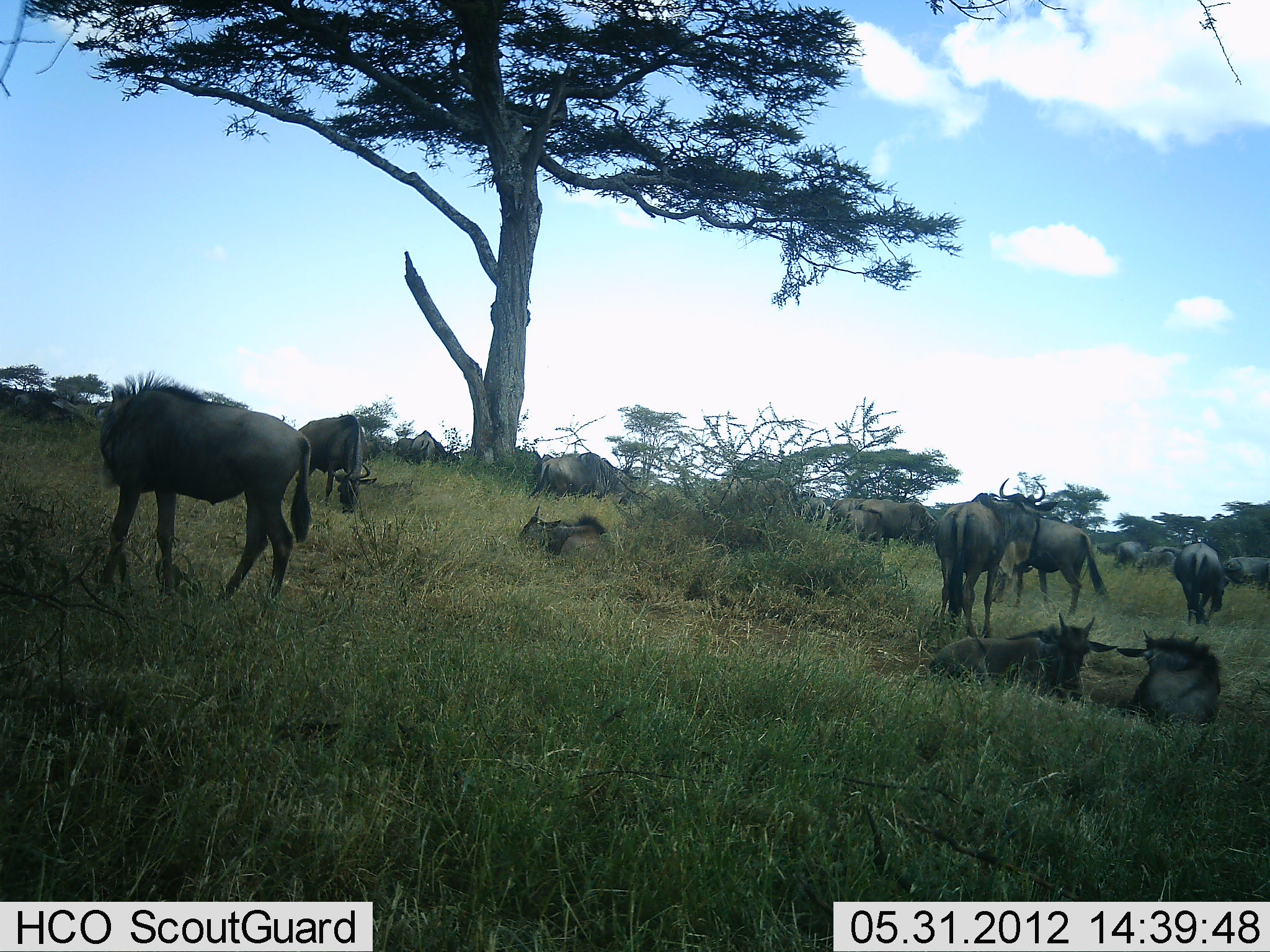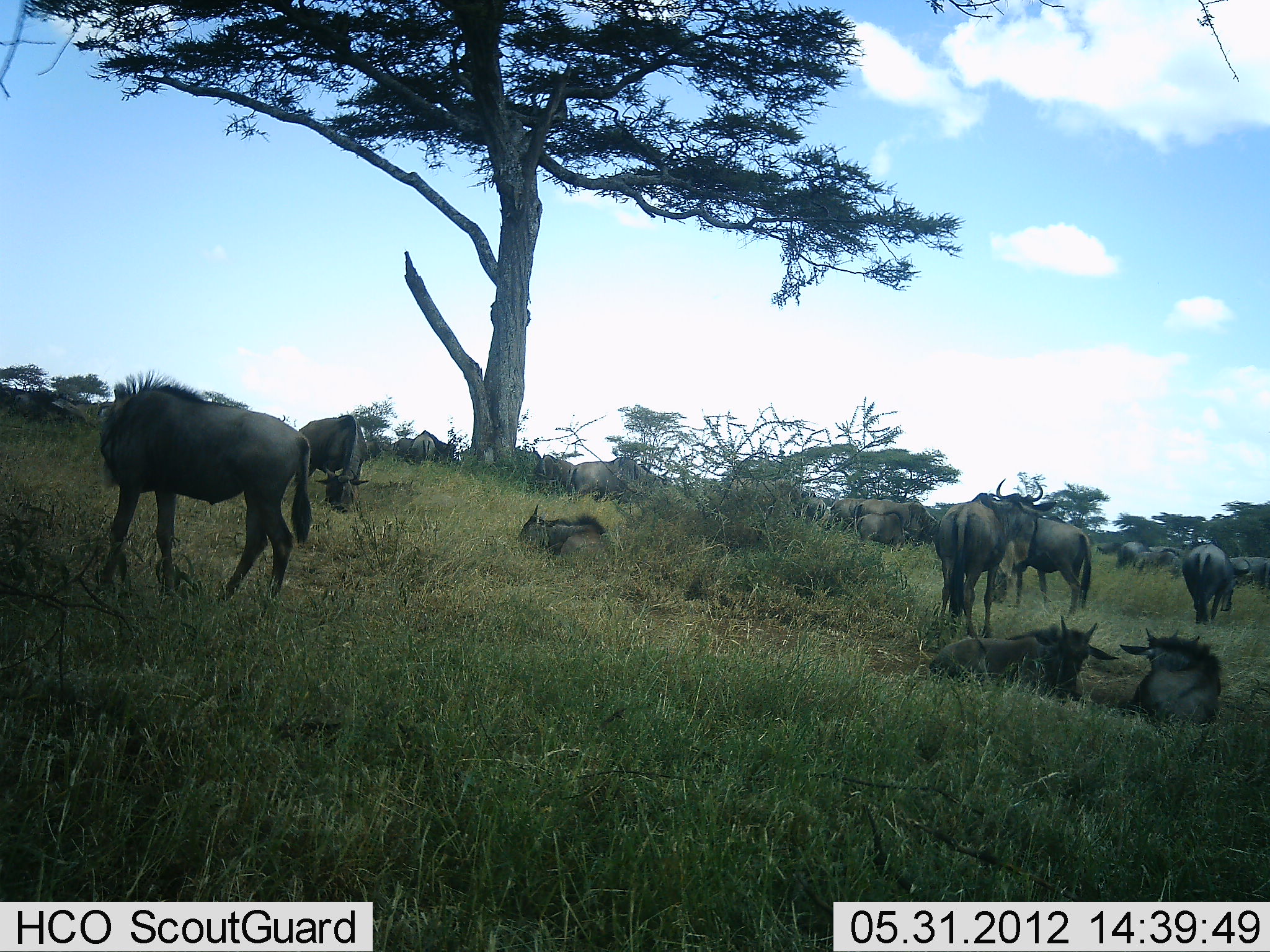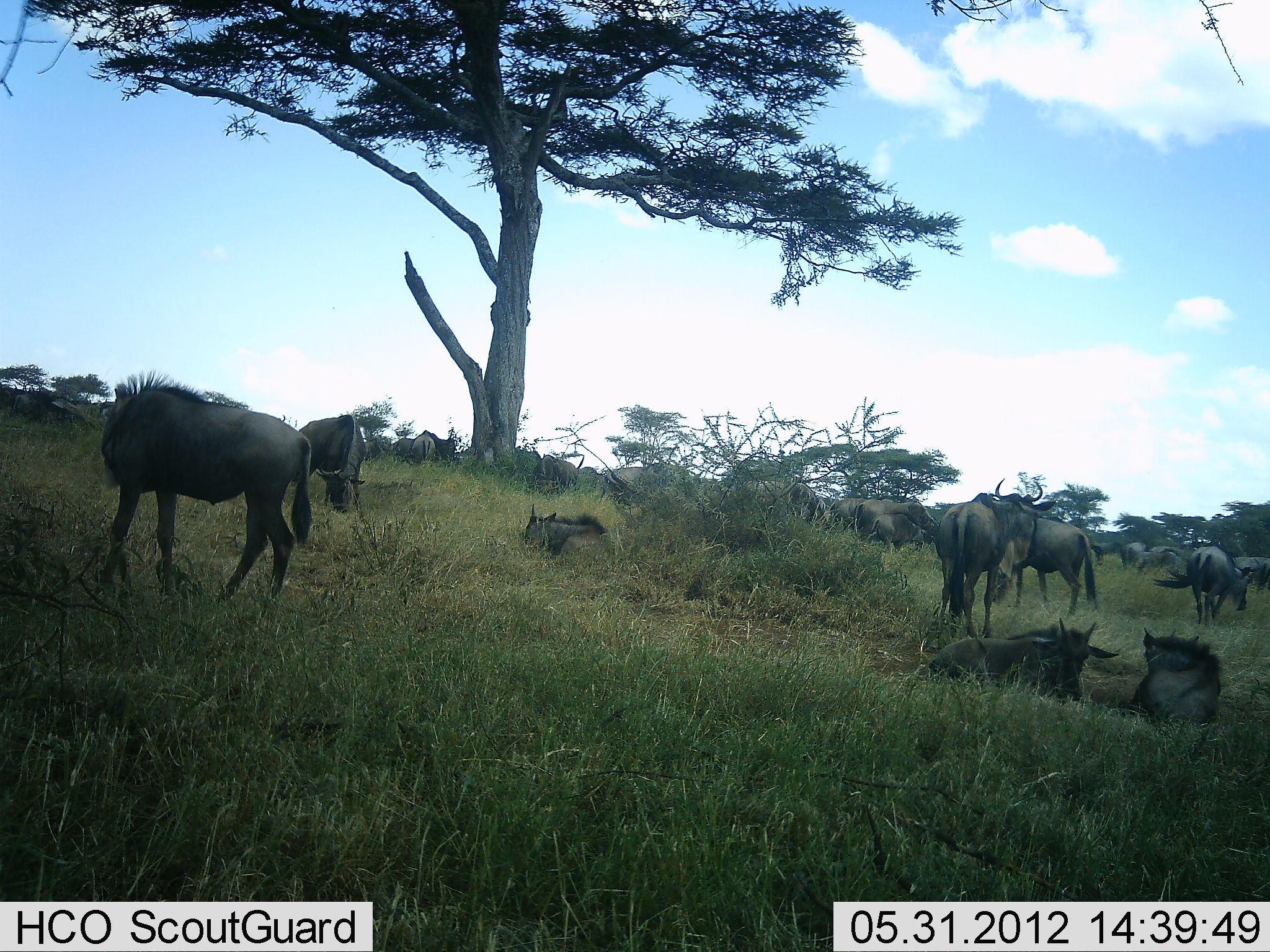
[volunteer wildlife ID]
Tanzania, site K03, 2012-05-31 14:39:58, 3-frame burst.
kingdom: Animalia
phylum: Chordata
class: Mammalia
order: Artiodactyla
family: Bovidae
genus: Connochaetes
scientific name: Connochaetes taurinus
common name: blue wildebeest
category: wildebeest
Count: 11-50.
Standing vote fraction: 70%.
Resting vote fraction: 90%.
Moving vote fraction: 80%.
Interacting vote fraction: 10%.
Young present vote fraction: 20%.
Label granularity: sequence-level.